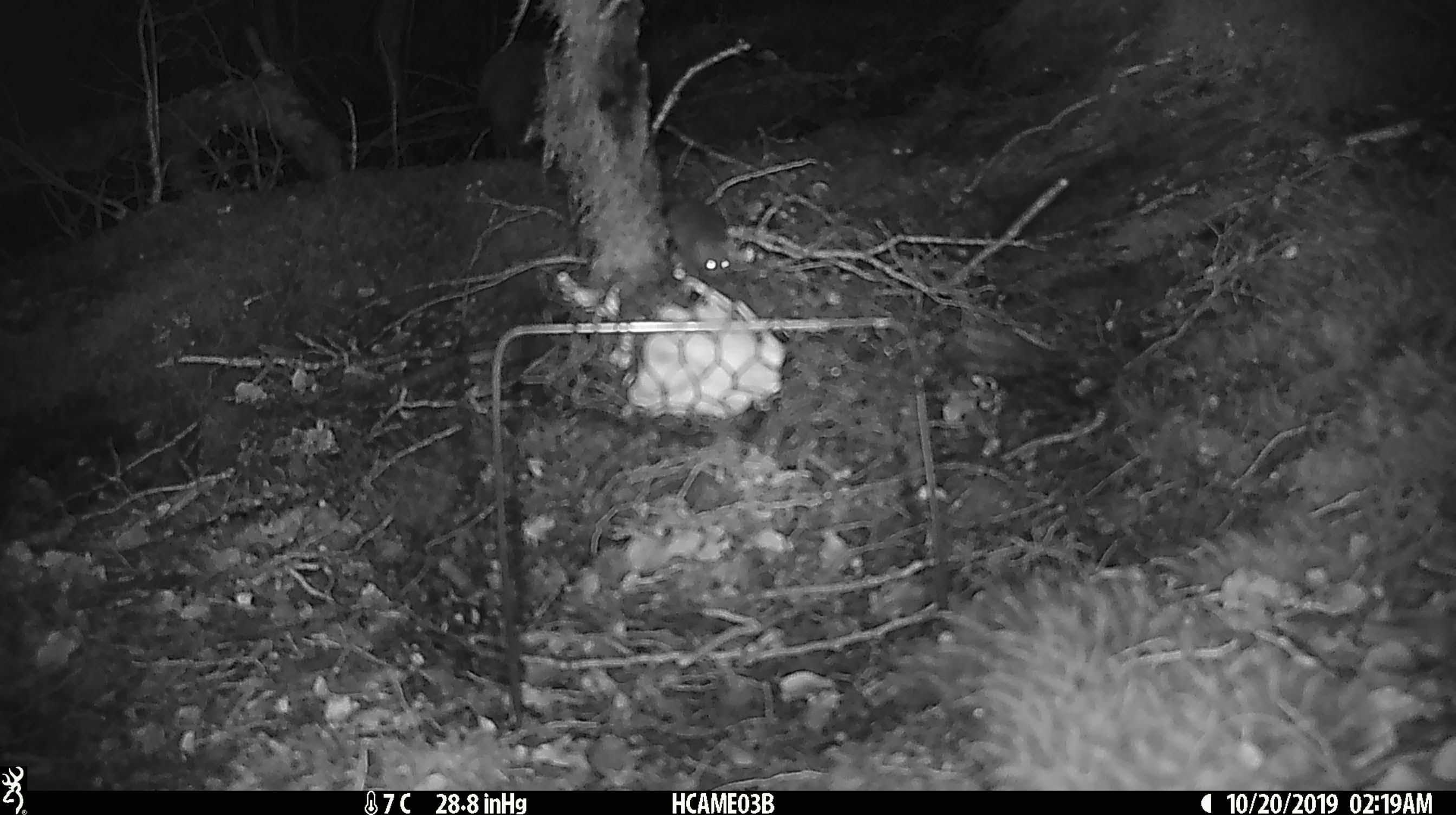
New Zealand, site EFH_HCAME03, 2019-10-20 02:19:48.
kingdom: Animalia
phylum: Chordata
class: Mammalia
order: Rodentia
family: Muridae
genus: Mus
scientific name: Mus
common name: mouse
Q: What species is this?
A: Mouse (Mus).